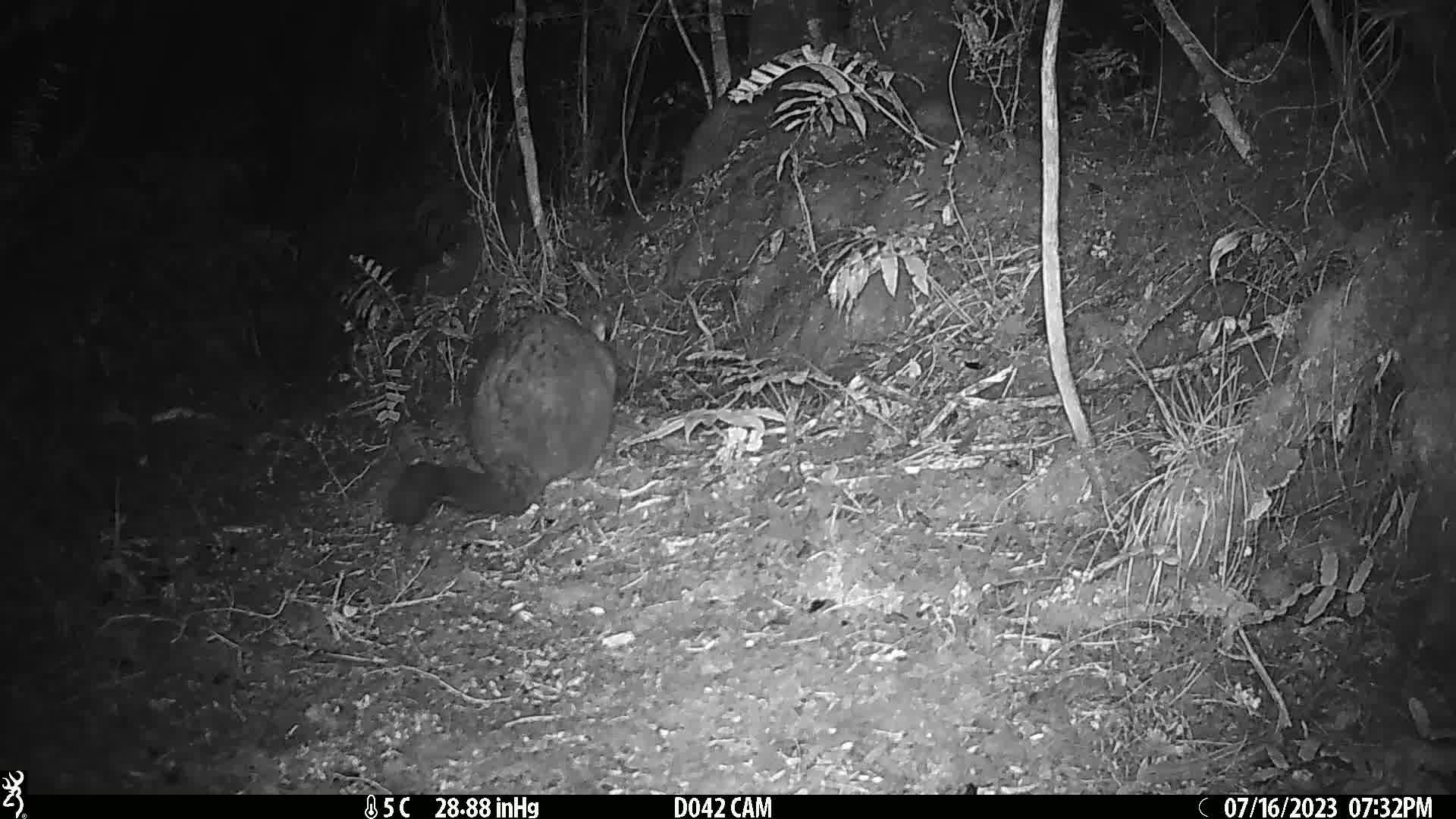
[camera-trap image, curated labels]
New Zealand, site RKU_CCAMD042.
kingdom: Animalia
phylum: Chordata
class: Mammalia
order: Diprotodontia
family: Phalangeridae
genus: Trichosurus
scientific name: Trichosurus vulpecula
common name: common brushtail possum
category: possum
Possum (common brushtail possum) (Trichosurus vulpecula).